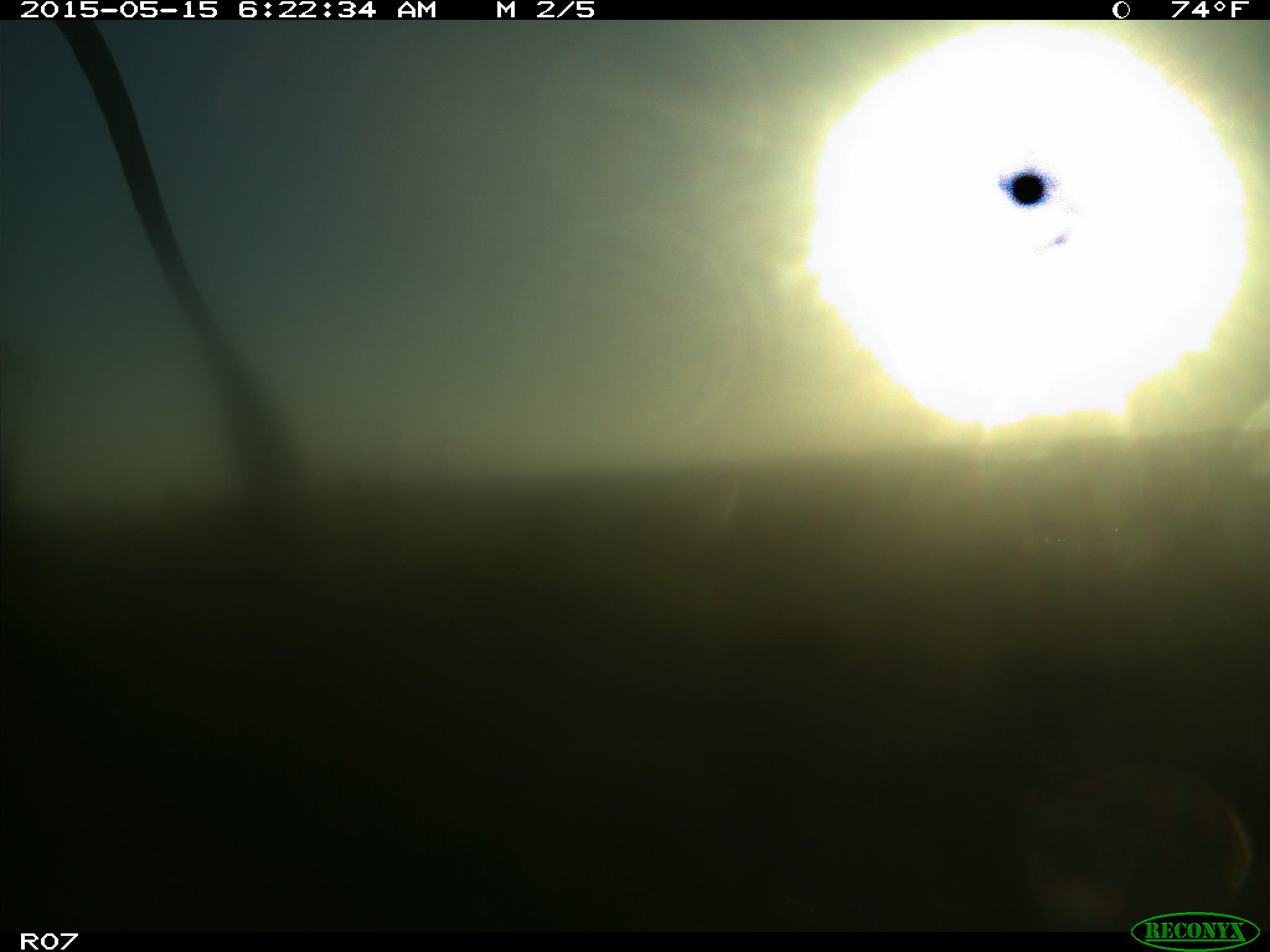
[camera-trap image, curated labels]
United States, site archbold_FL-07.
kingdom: Animalia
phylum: Chordata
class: Mammalia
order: Artiodactyla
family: Bovidae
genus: Bos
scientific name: Bos taurus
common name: domestic cow